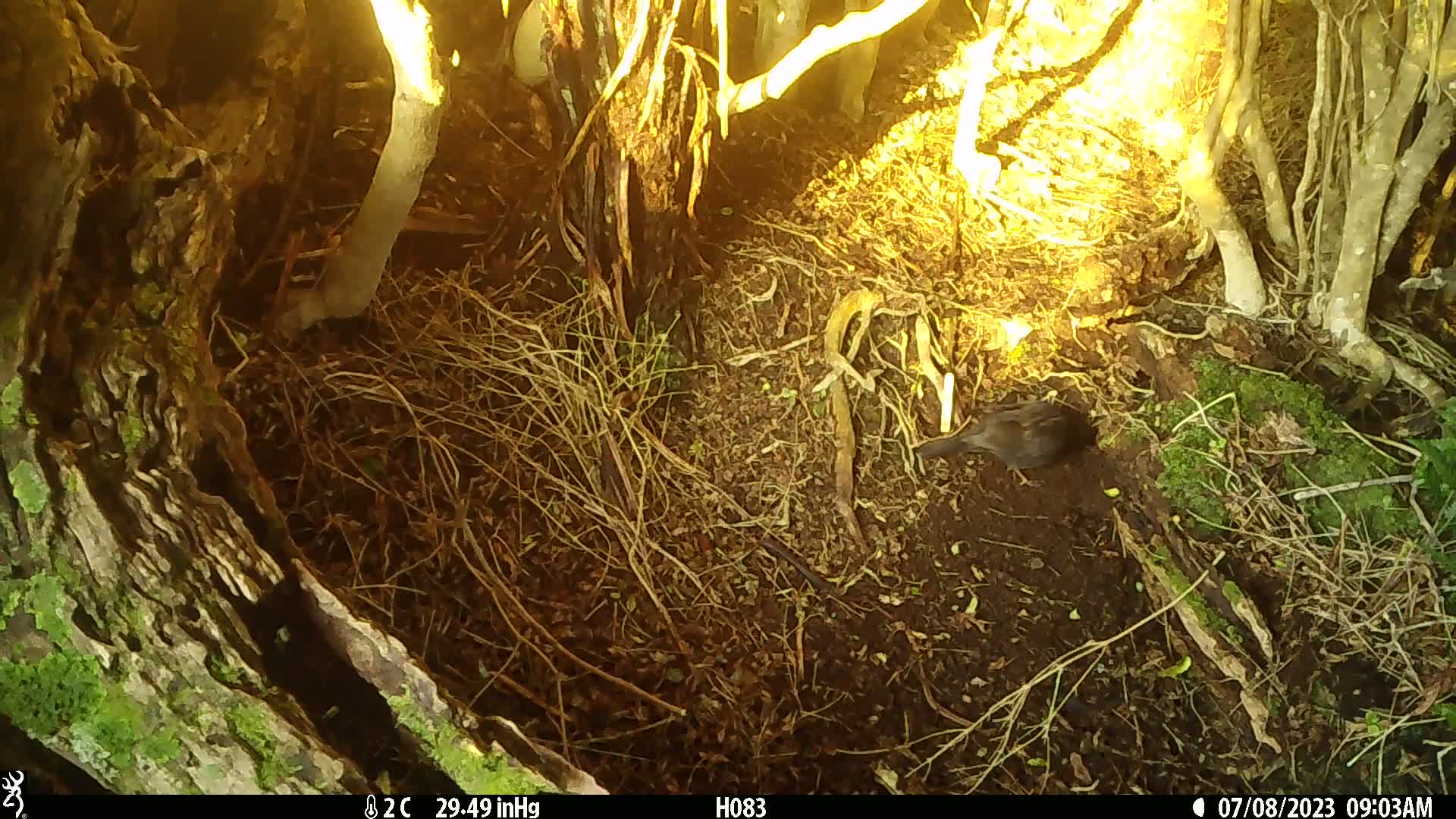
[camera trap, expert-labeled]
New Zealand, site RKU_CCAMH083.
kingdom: Animalia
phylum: Chordata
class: Aves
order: Passeriformes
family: Turdidae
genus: Turdus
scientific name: Turdus merula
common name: eurasian blackbird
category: blackbird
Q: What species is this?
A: Blackbird (eurasian blackbird) (Turdus merula).